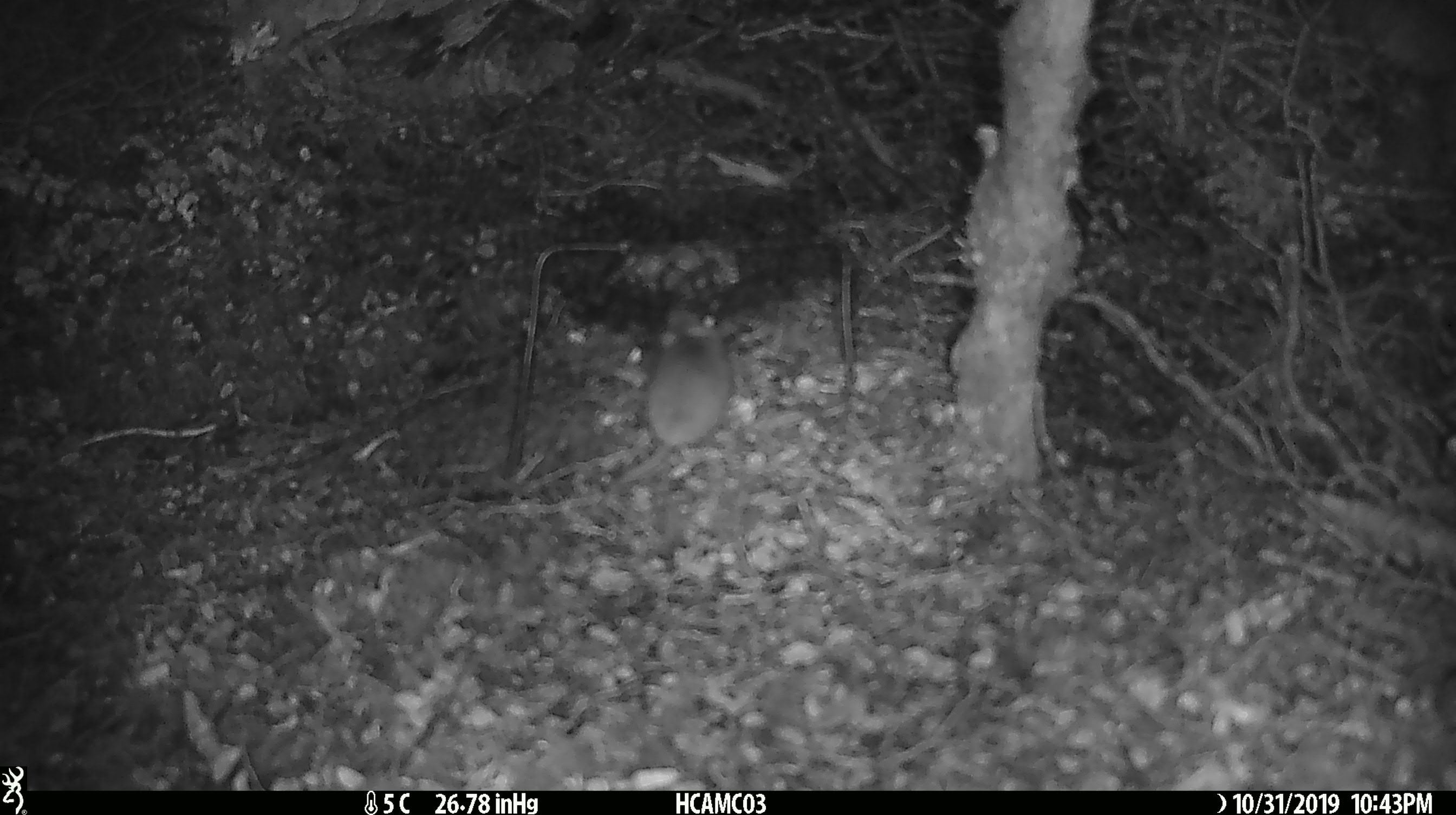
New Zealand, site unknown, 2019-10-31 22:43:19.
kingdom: Animalia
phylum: Chordata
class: Mammalia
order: Rodentia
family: Muridae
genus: Mus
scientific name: Mus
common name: mouse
Mouse (Mus).